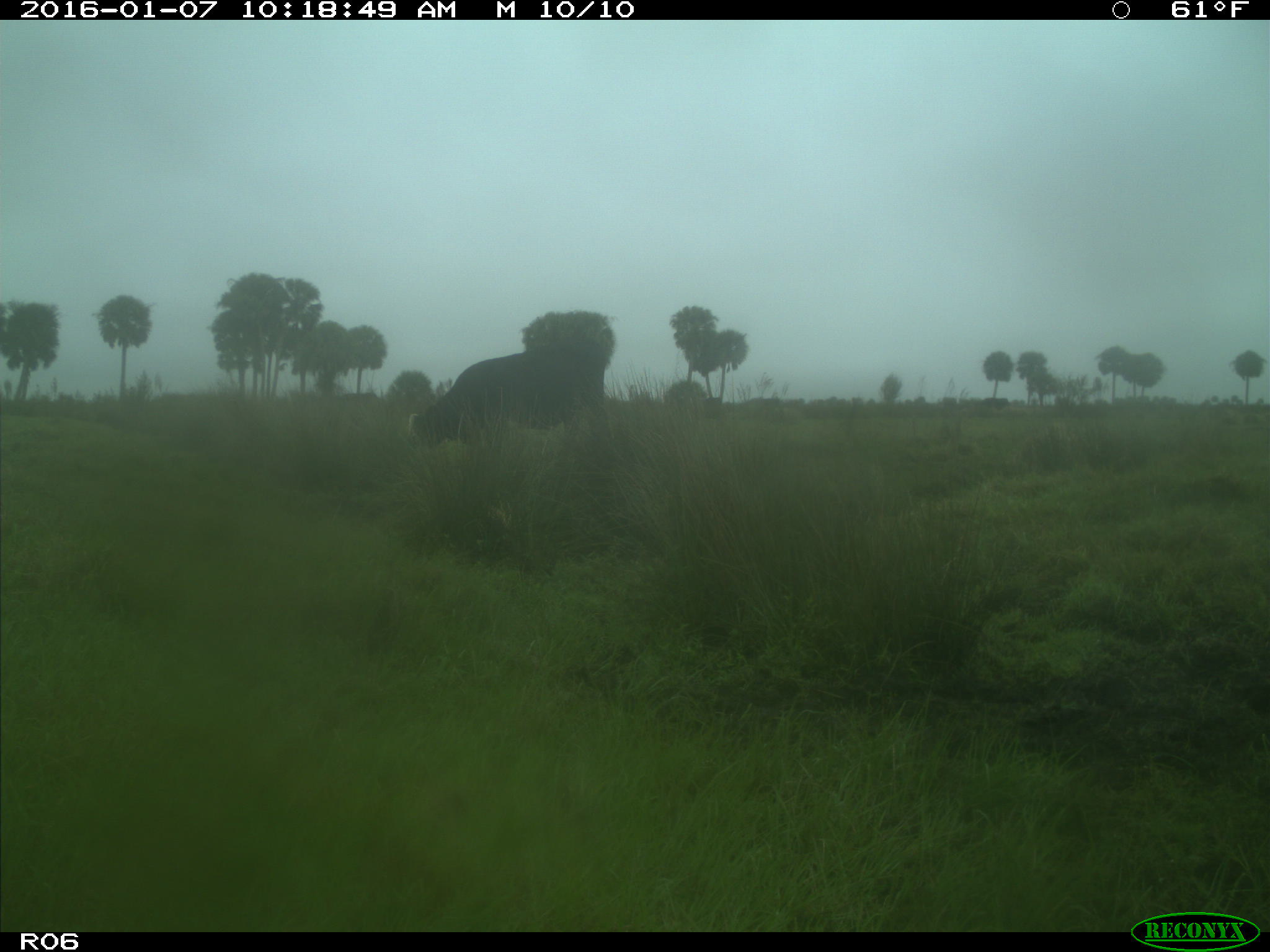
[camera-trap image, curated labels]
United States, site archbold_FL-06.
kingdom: Animalia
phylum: Chordata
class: Mammalia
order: Artiodactyla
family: Bovidae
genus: Bos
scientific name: Bos taurus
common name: domestic cow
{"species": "Bos taurus (domestic cow)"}